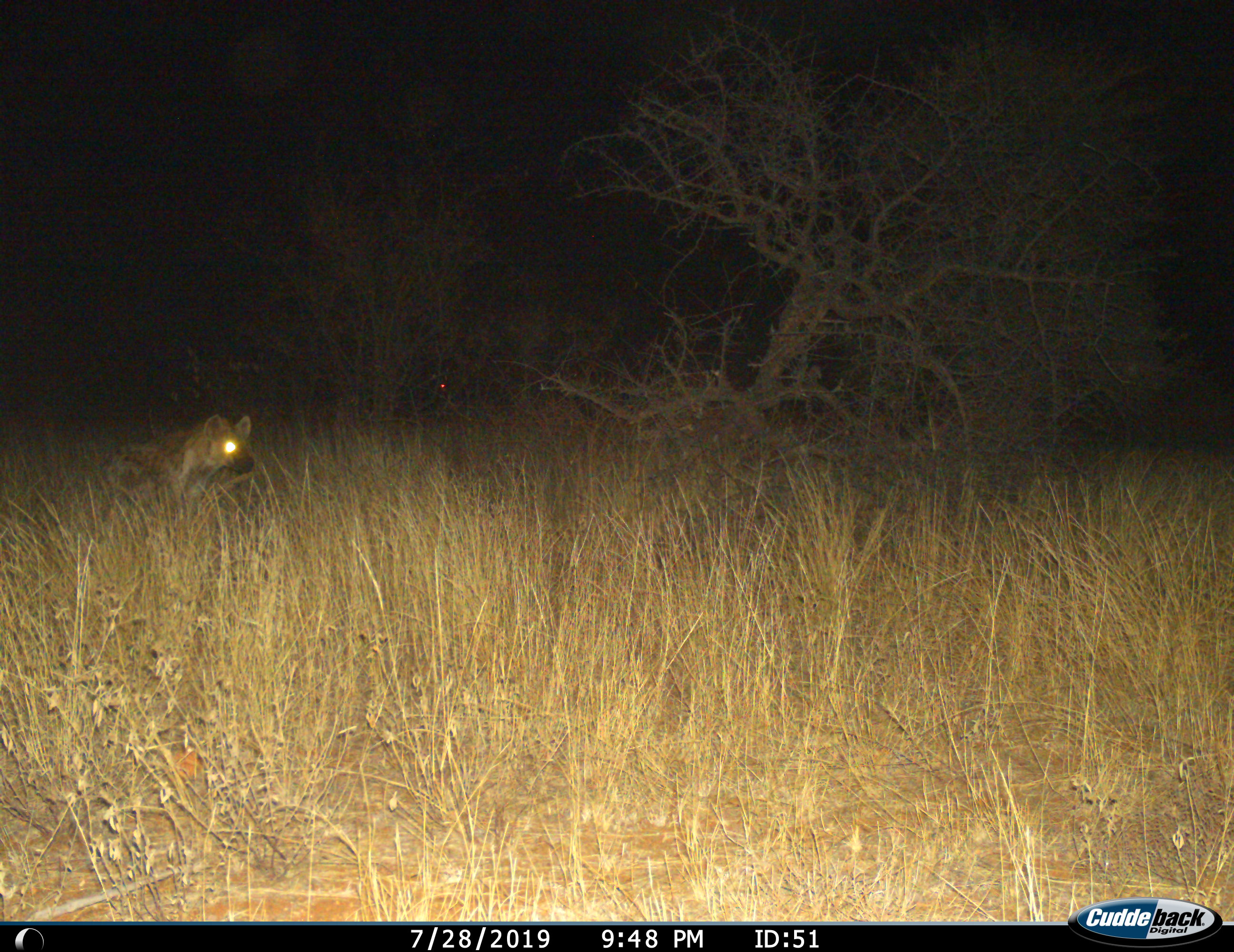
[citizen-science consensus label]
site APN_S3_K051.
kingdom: Animalia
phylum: Chordata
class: Mammalia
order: Carnivora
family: Hyaenidae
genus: Crocuta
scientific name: Crocuta crocuta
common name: spotted hyena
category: hyenaspotted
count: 1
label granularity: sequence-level